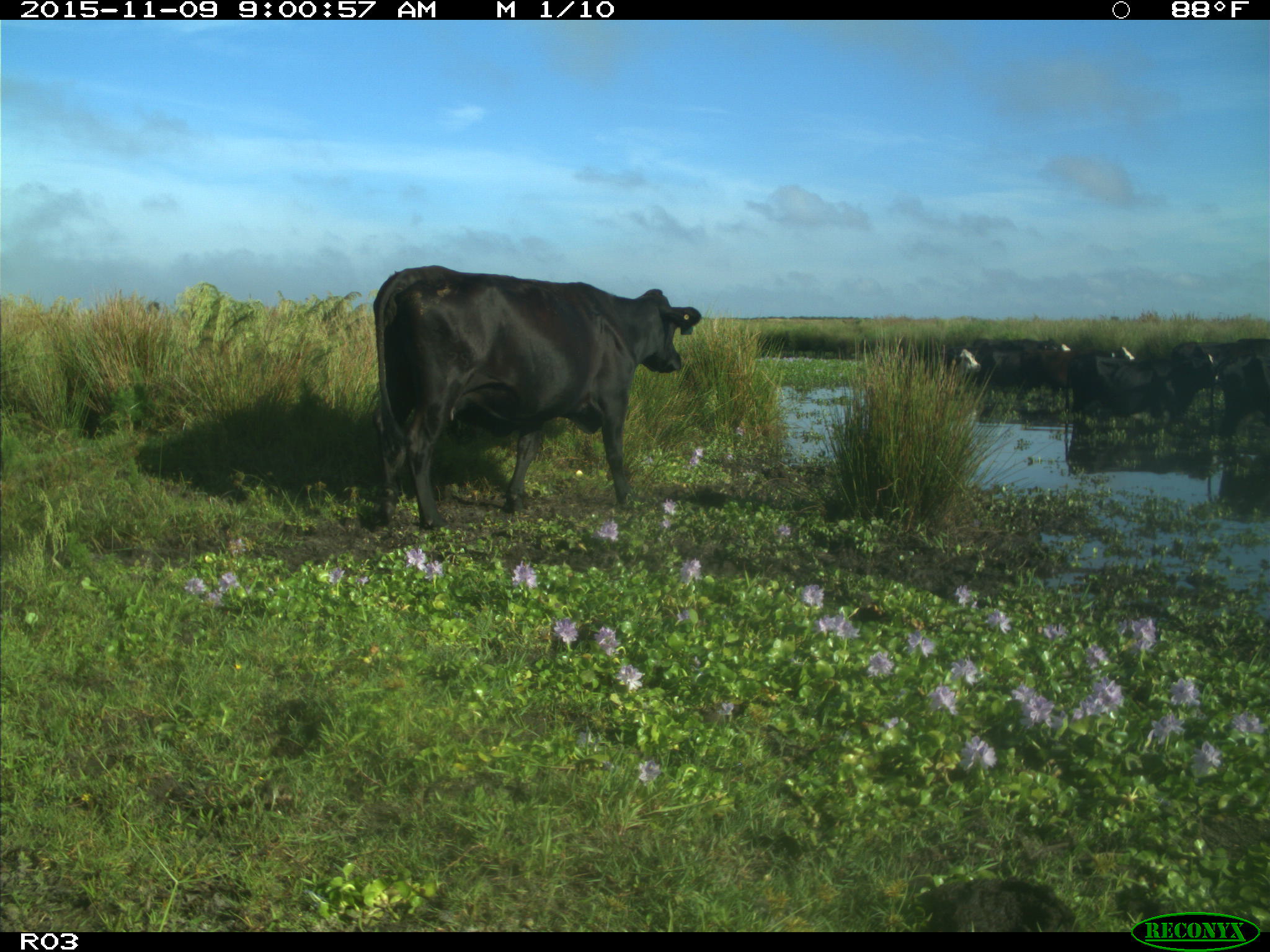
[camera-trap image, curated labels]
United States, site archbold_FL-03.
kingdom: Animalia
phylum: Chordata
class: Mammalia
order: Artiodactyla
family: Bovidae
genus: Bos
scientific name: Bos taurus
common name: domestic cow